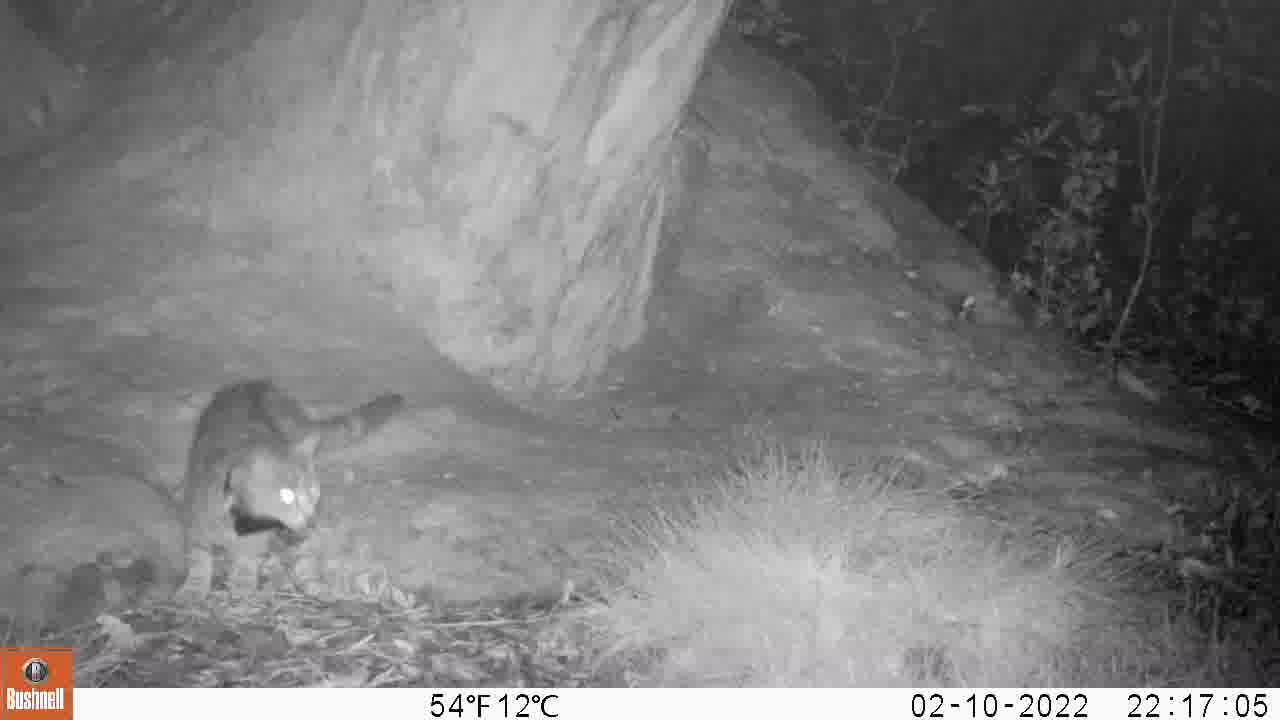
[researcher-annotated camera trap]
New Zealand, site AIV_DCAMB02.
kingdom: Animalia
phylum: Chordata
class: Mammalia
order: Carnivora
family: Felidae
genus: Felis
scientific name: Felis catus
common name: domestic cat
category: cat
Cat (domestic cat) (Felis catus).